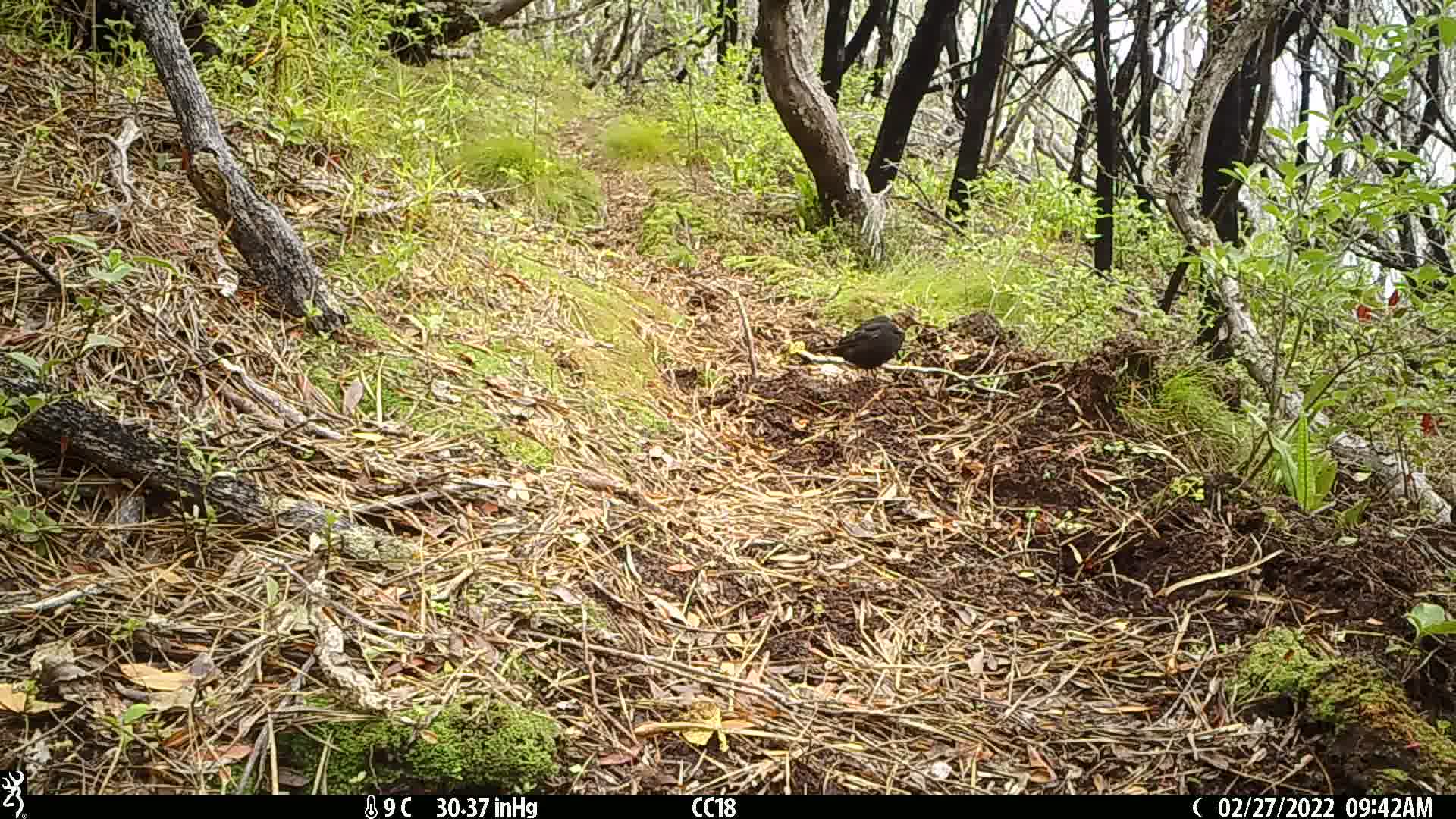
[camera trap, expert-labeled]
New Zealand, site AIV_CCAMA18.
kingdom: Animalia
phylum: Chordata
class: Aves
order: Passeriformes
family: Turdidae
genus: Turdus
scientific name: Turdus merula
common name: eurasian blackbird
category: blackbird